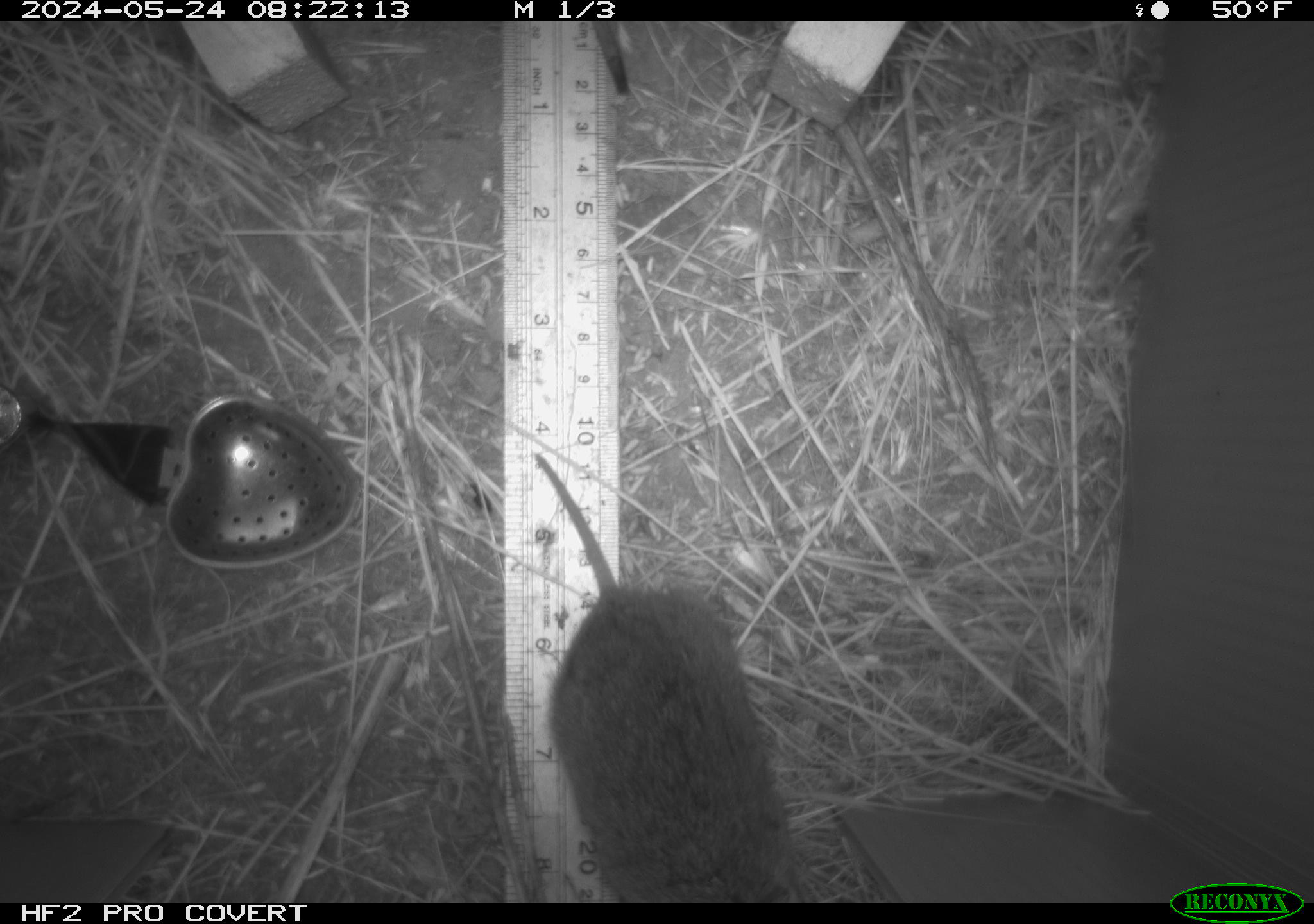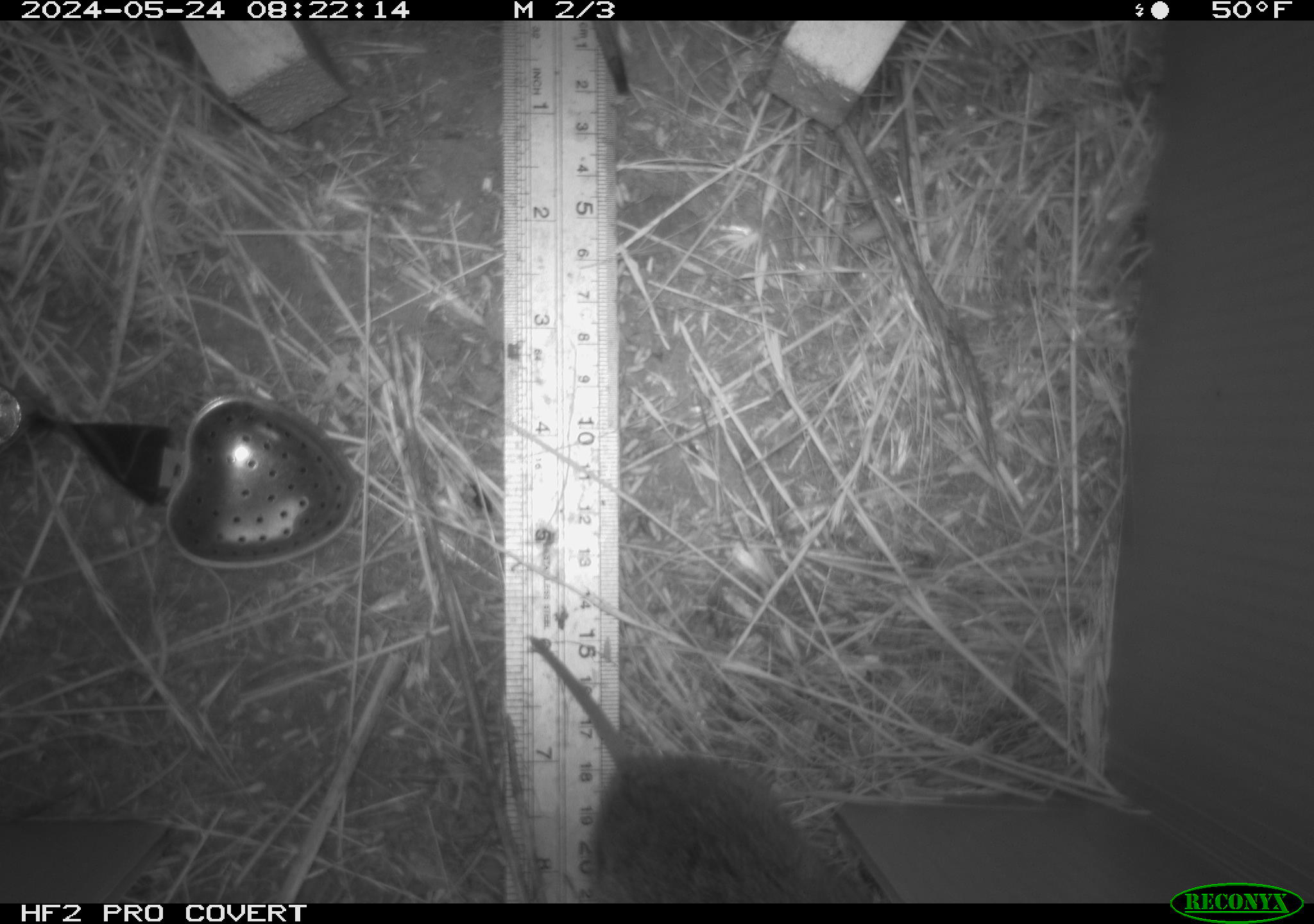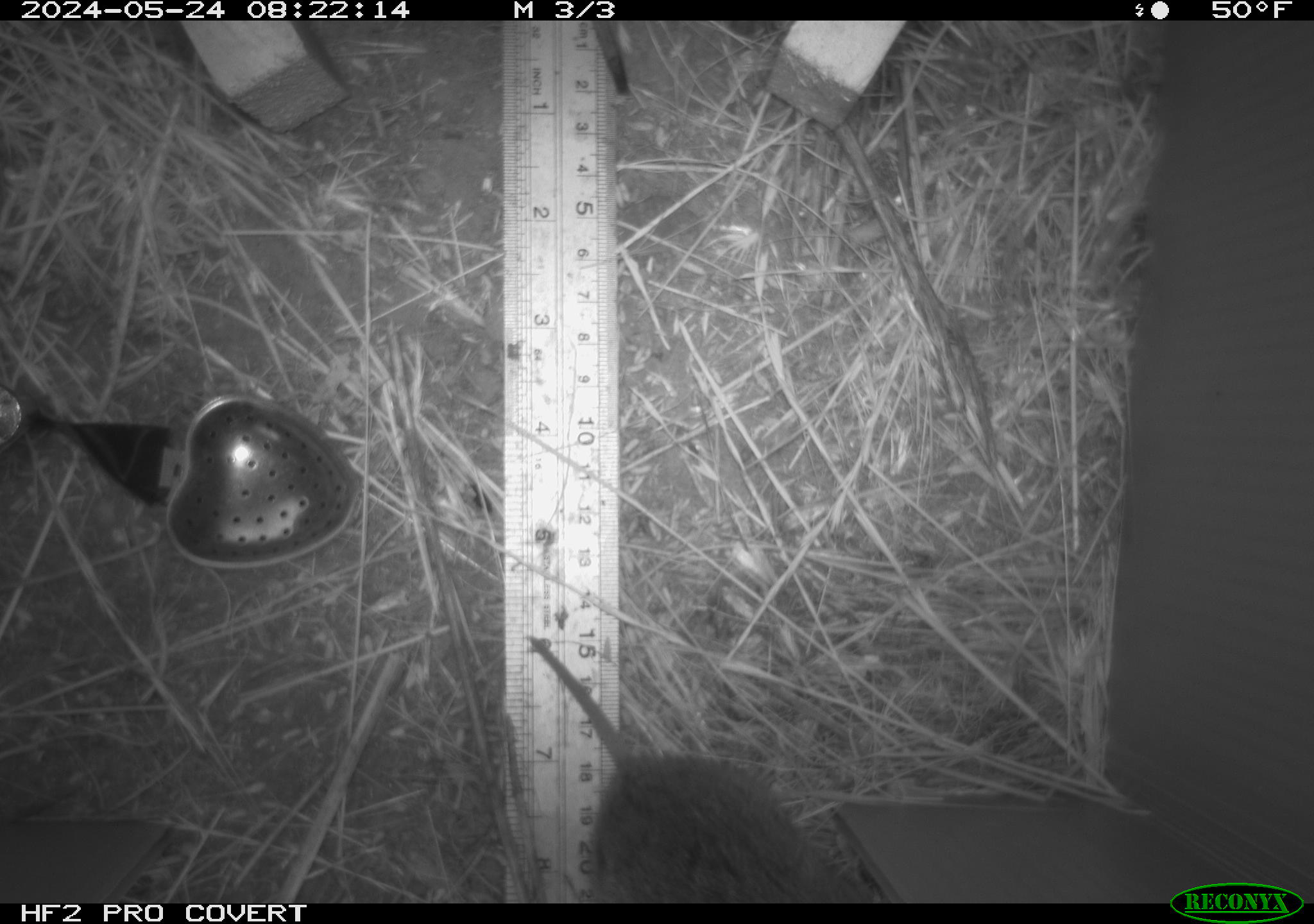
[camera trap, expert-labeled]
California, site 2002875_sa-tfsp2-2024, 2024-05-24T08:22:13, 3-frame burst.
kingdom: Animalia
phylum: Chordata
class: Mammalia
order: Rodentia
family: Cricetidae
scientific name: Arvicolinae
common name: voles, lemmings, and muskrats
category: arvicolinae subfamily